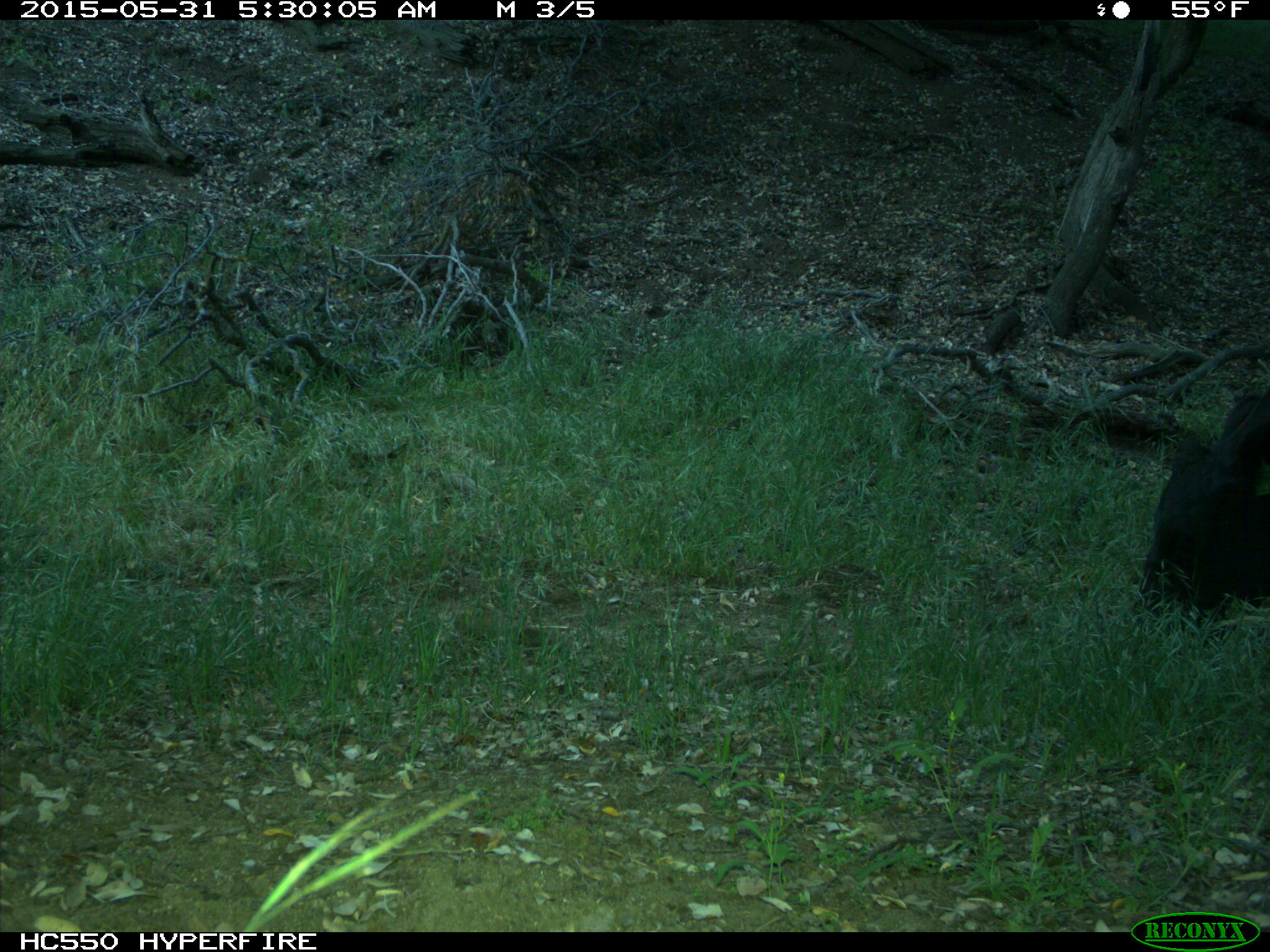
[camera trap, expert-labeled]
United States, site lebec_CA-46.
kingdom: Animalia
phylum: Chordata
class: Mammalia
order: Artiodactyla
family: Bovidae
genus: Bos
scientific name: Bos taurus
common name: domestic cow